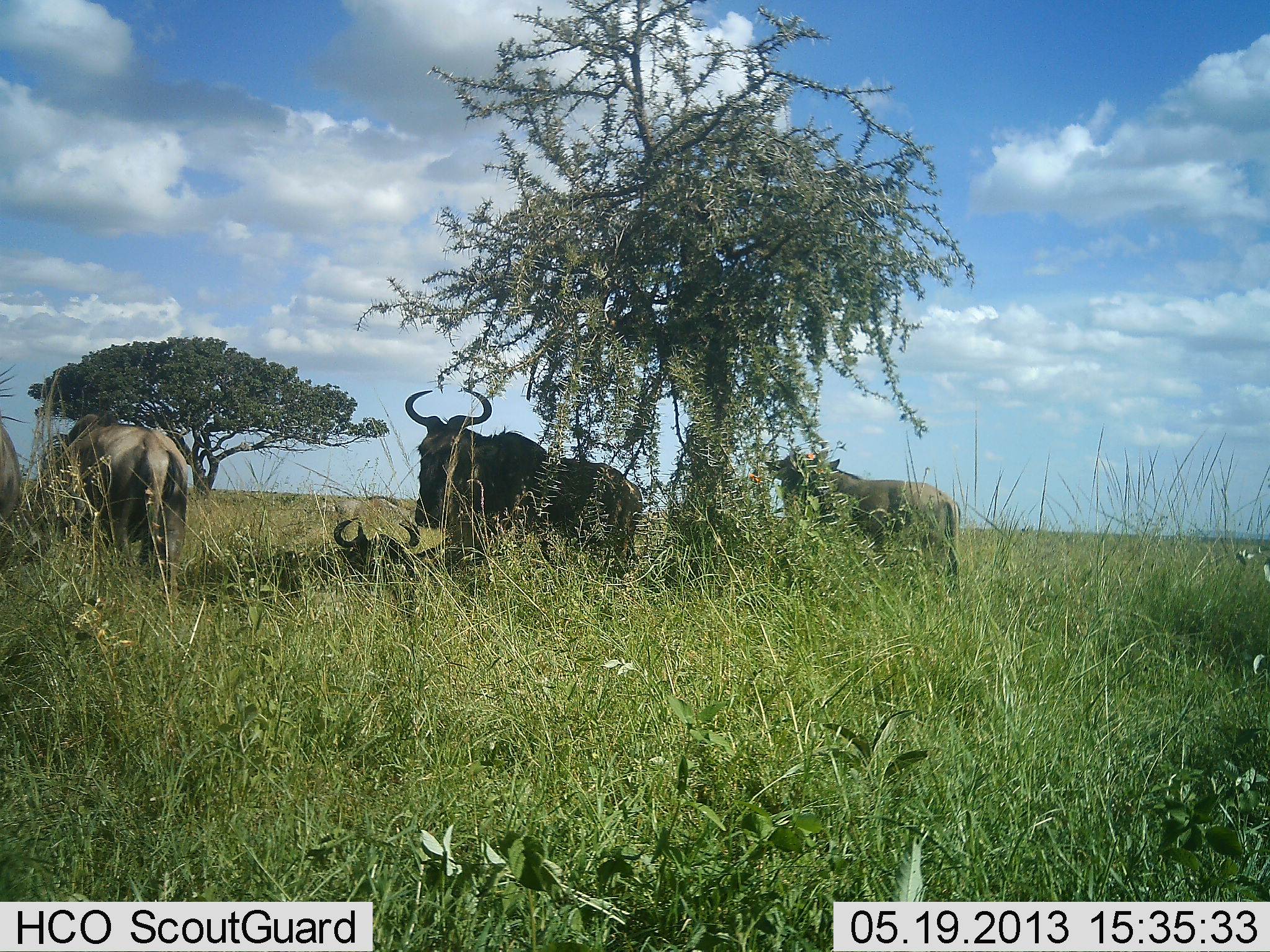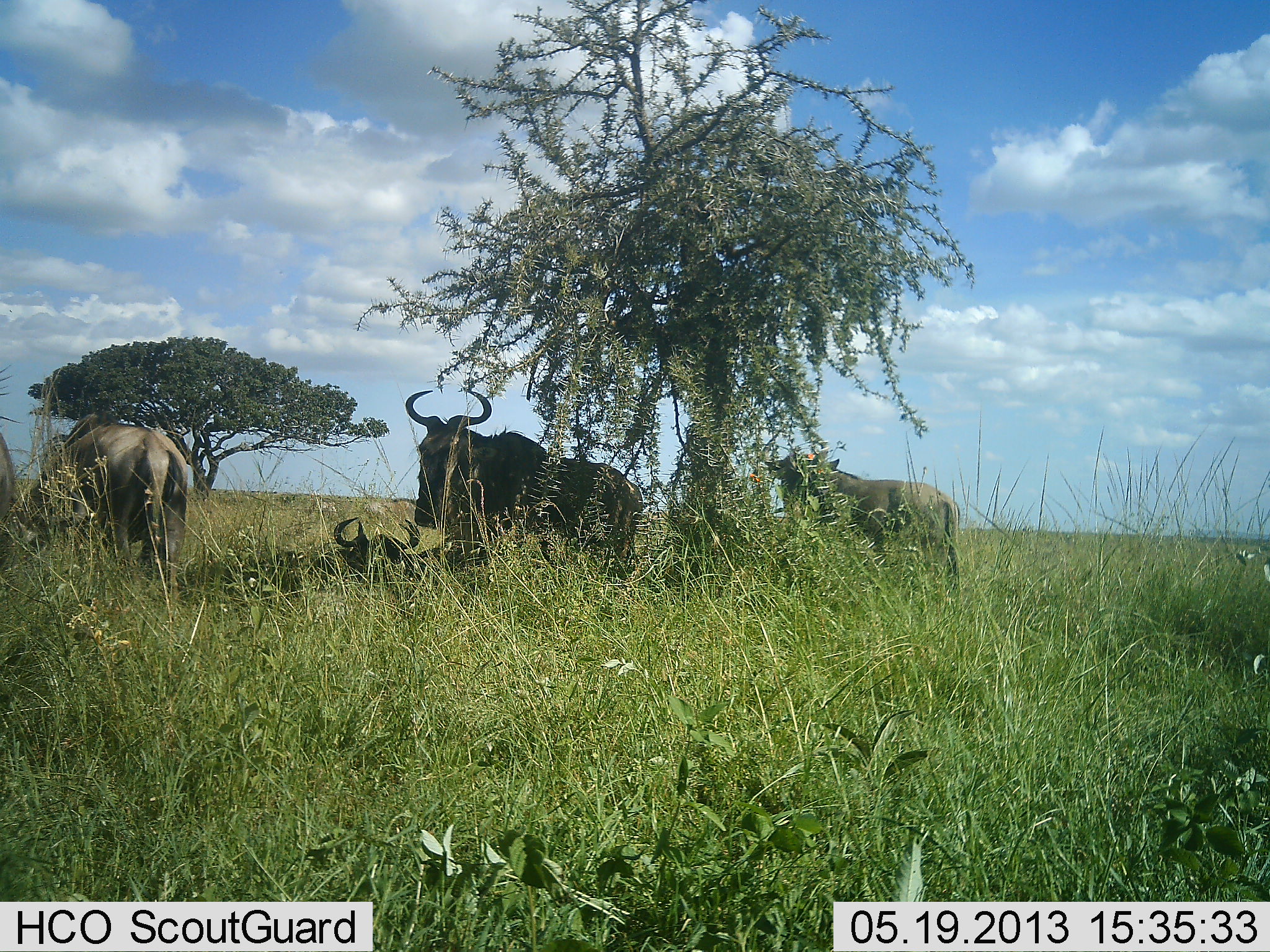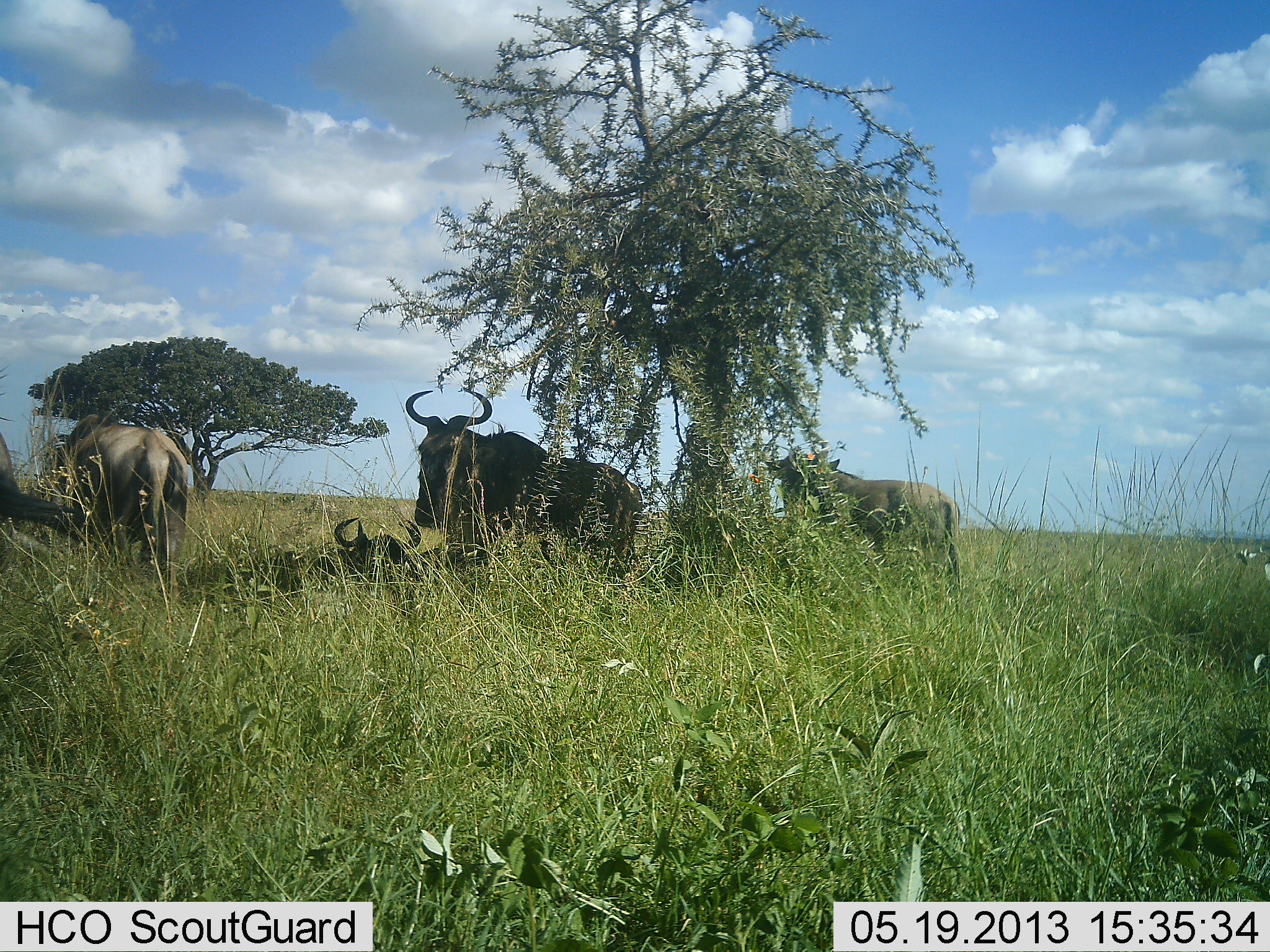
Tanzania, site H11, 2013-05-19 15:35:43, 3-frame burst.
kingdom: Animalia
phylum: Chordata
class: Mammalia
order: Artiodactyla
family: Bovidae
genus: Connochaetes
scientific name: Connochaetes taurinus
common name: blue wildebeest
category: wildebeest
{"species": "wildebeest (blue wildebeest) (Connochaetes taurinus)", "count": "5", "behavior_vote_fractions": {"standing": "73%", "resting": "100%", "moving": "0%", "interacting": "0%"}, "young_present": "0%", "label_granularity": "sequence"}